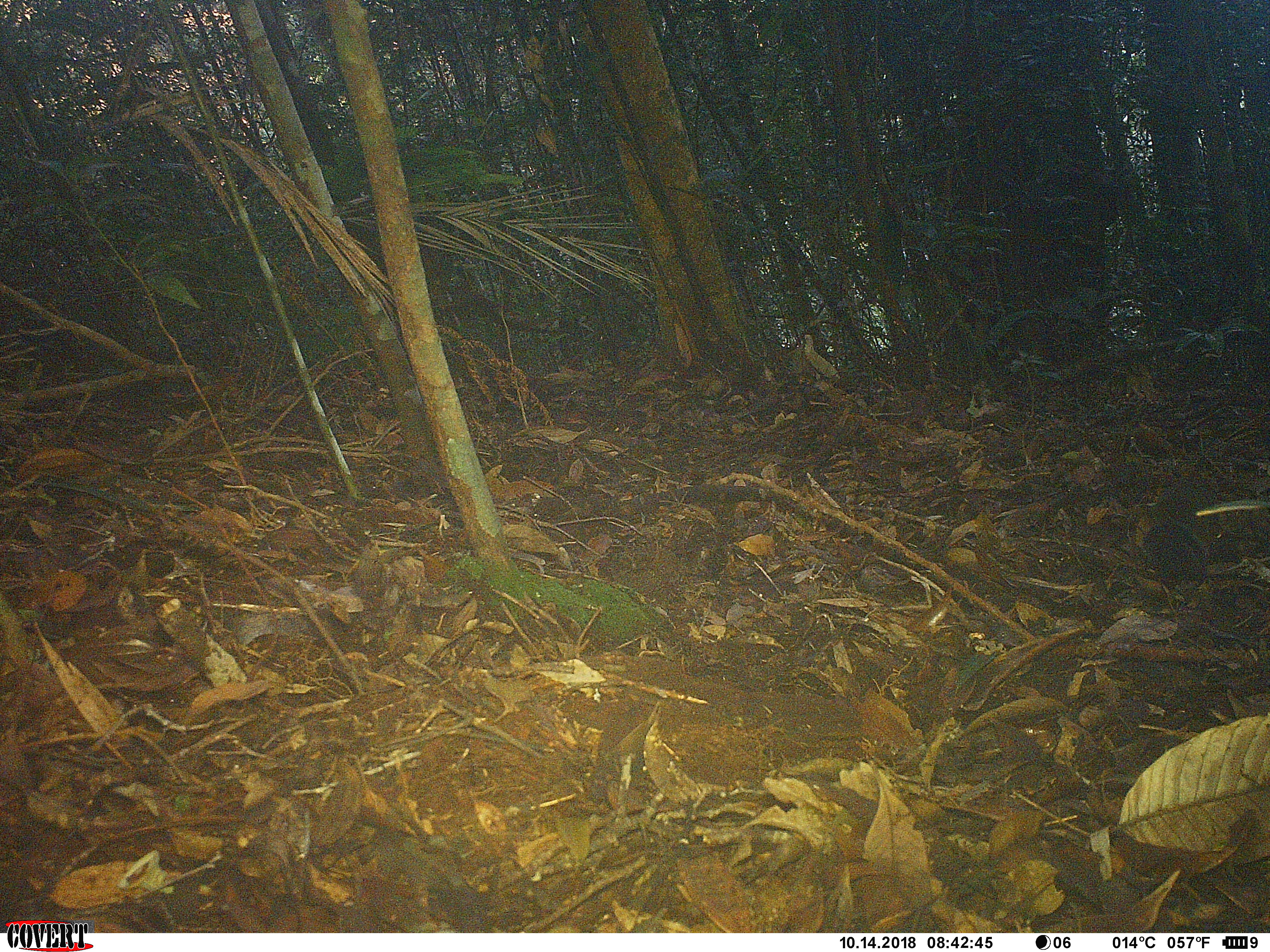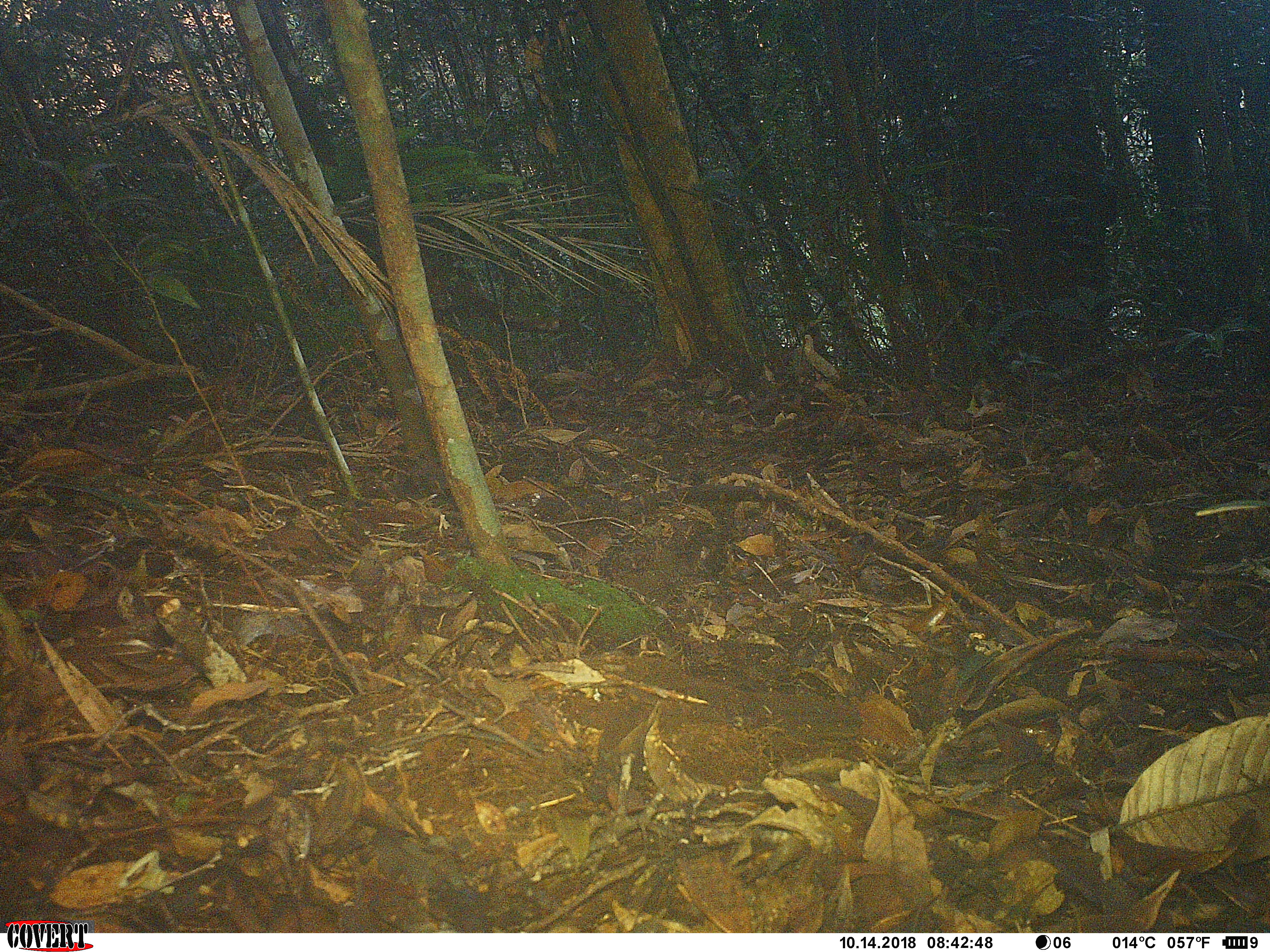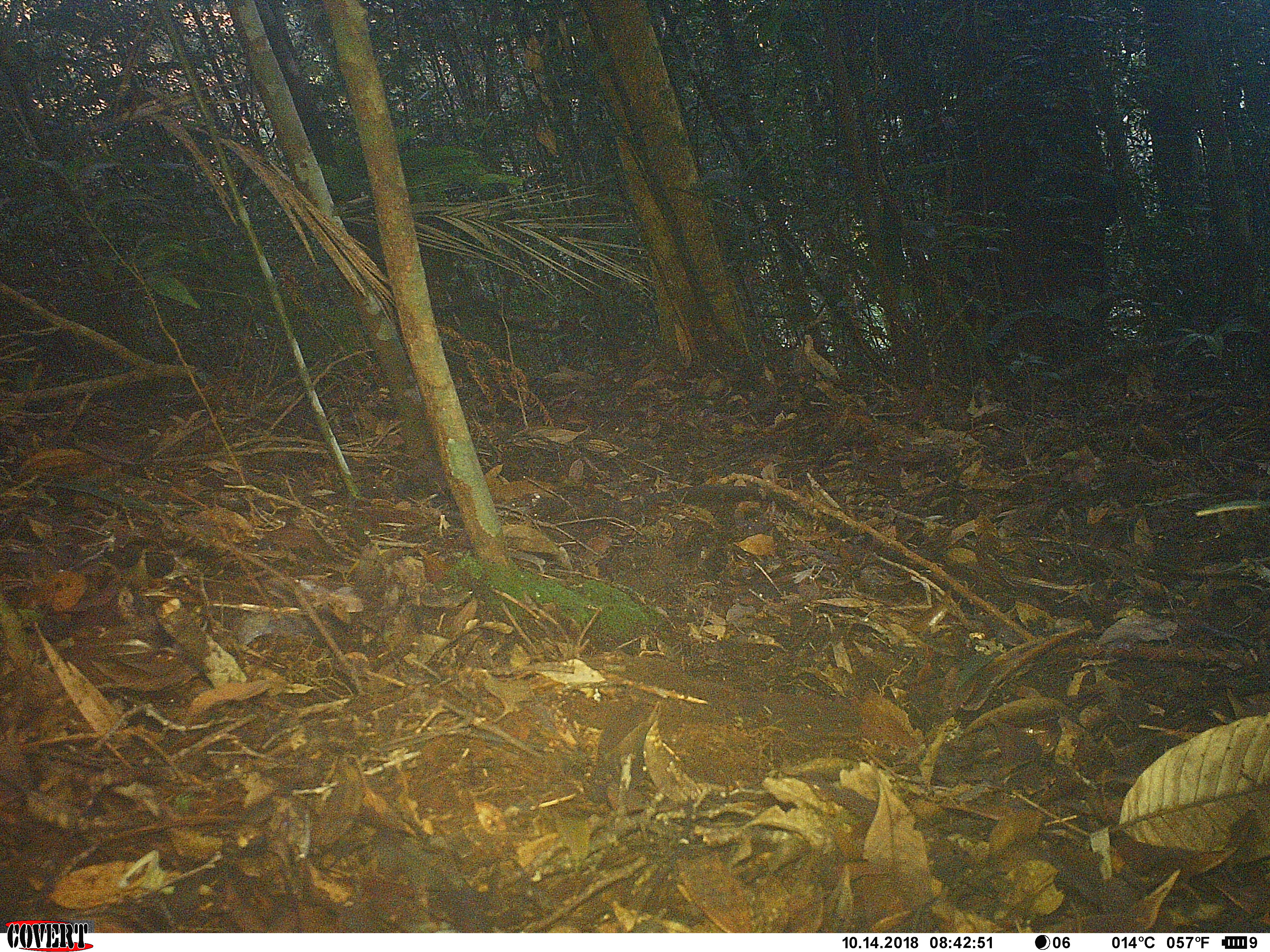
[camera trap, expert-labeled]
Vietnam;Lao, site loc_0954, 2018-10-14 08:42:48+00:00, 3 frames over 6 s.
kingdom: Animalia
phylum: Chordata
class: Mammalia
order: Rodentia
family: Sciuridae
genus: Dremomys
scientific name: Dremomys rufigenis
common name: red-cheeked squirrel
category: red cheeked squirrel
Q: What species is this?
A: Red cheeked squirrel (red-cheeked squirrel) (Dremomys rufigenis).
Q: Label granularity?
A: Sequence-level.